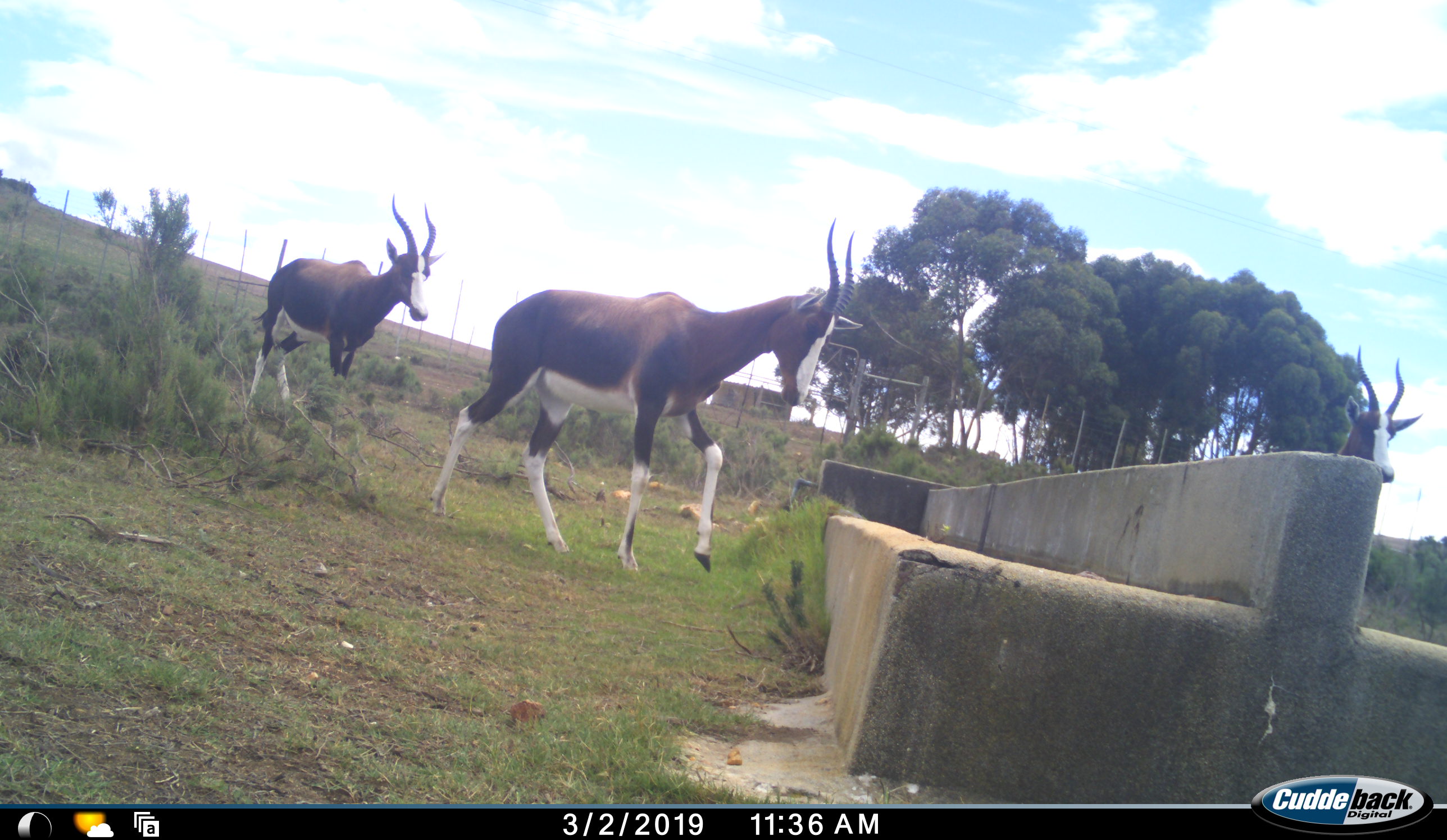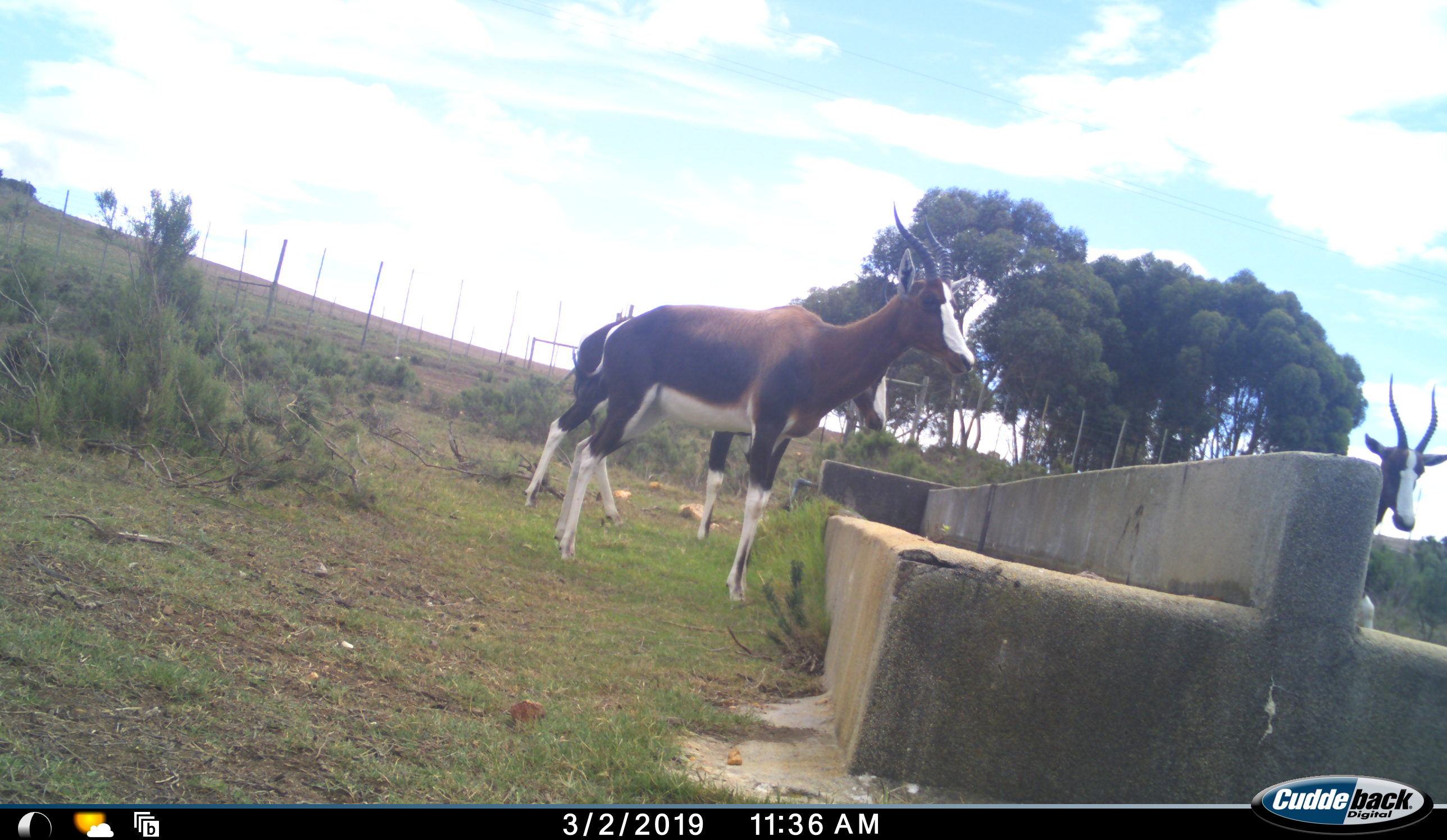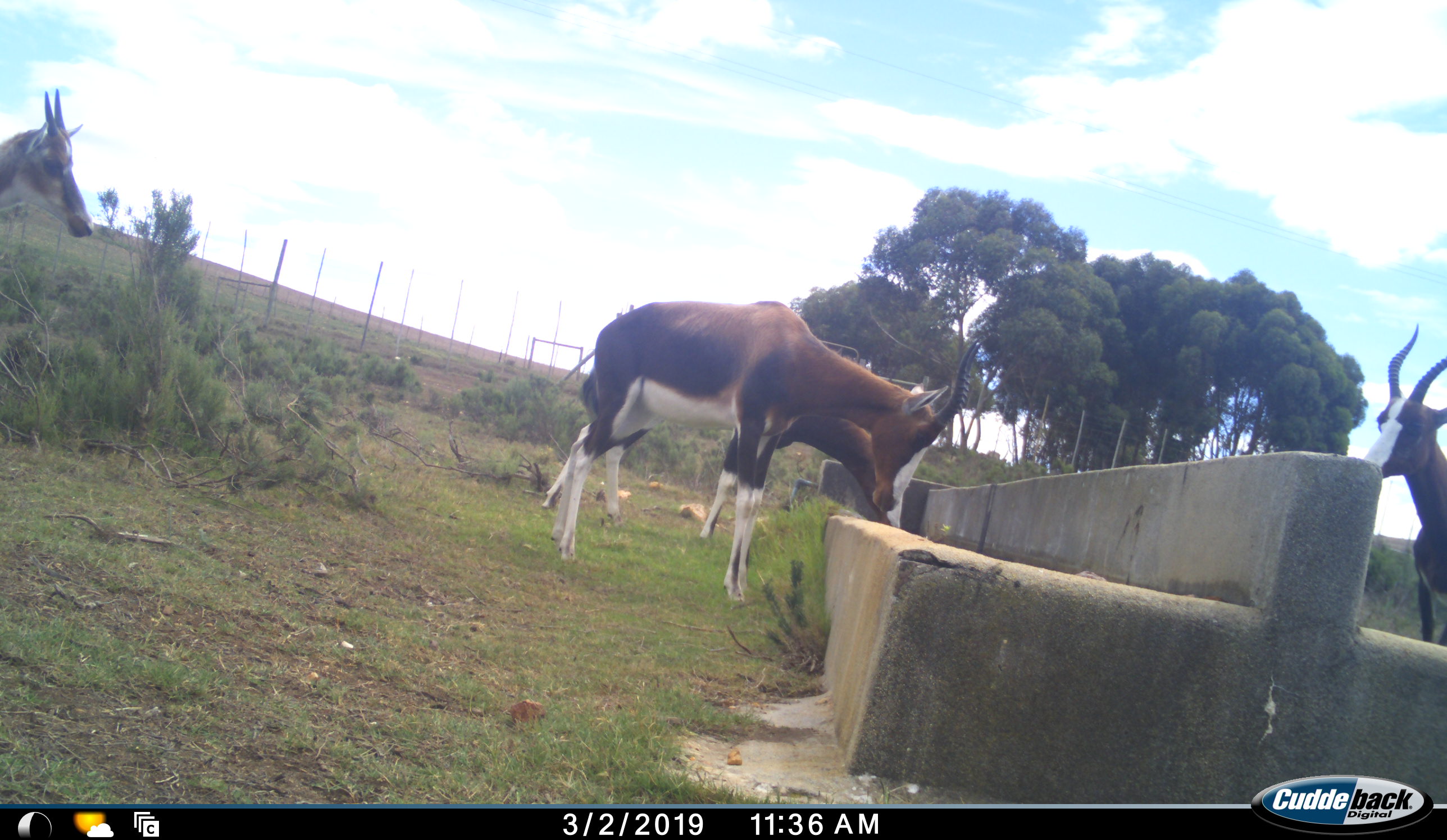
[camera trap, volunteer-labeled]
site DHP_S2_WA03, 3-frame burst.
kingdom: Animalia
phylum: Chordata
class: Mammalia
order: Artiodactyla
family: Bovidae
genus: Damaliscus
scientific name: Damaliscus pygargus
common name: bontebok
Bontebok (Damaliscus pygargus), count 4. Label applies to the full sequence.